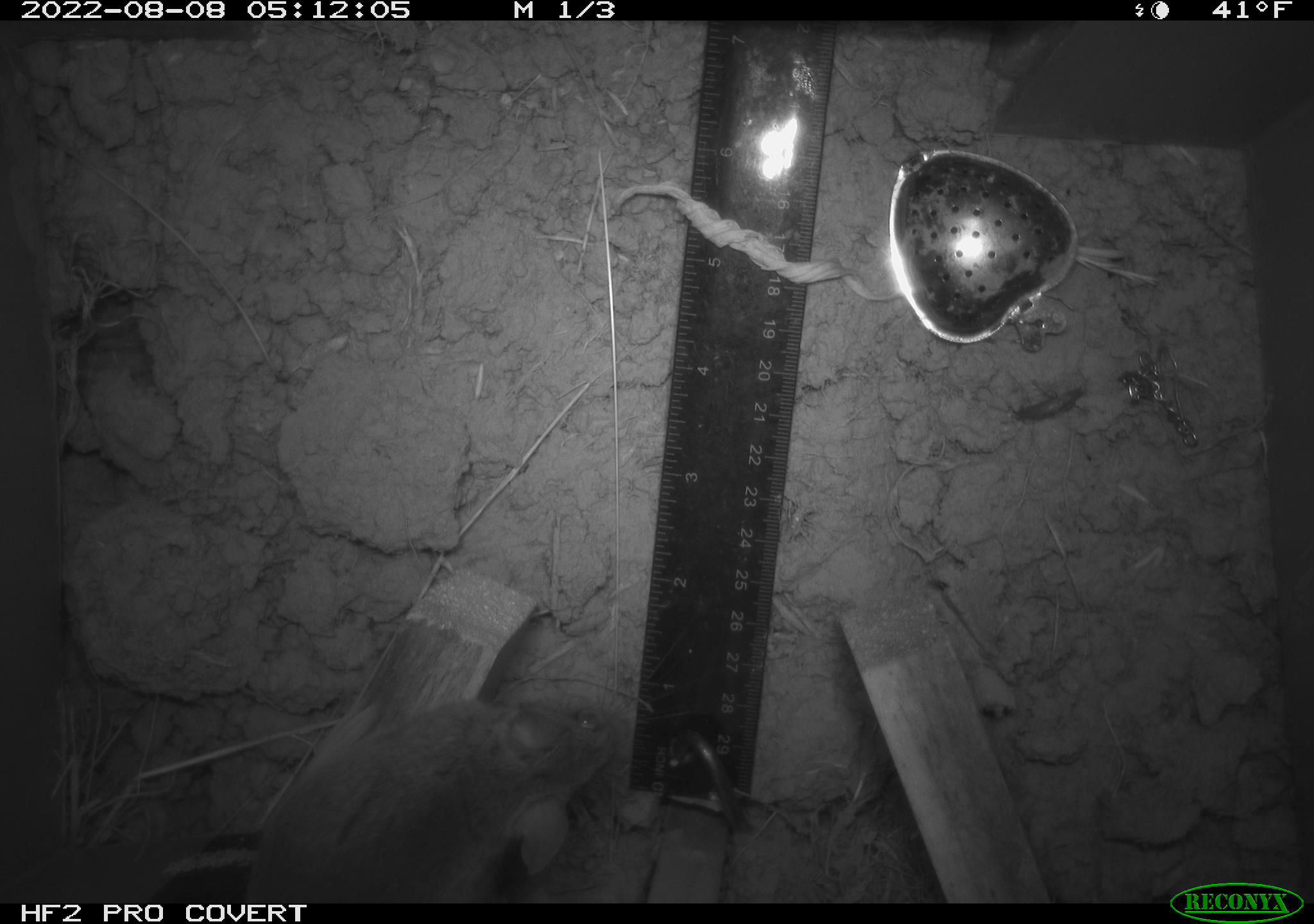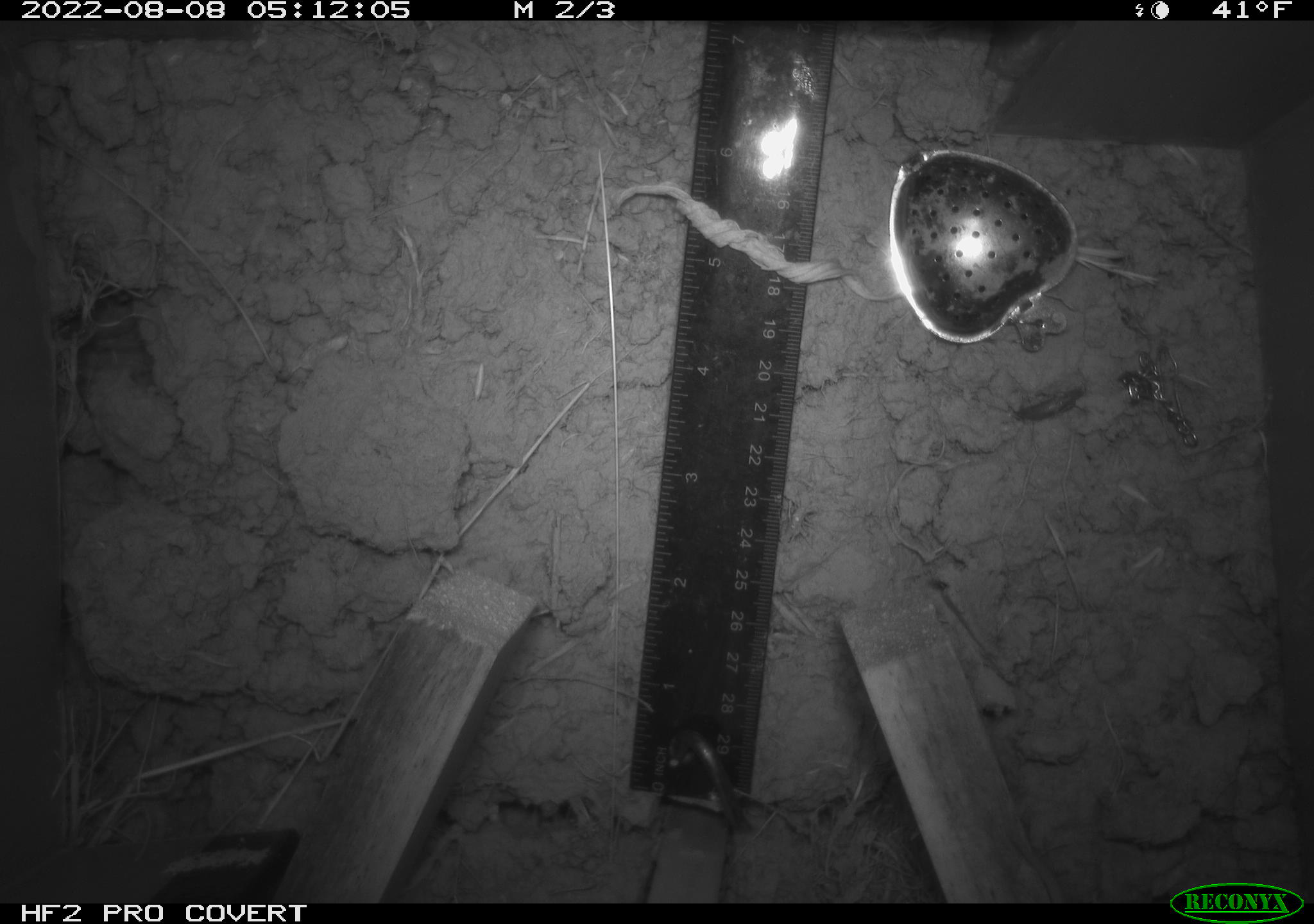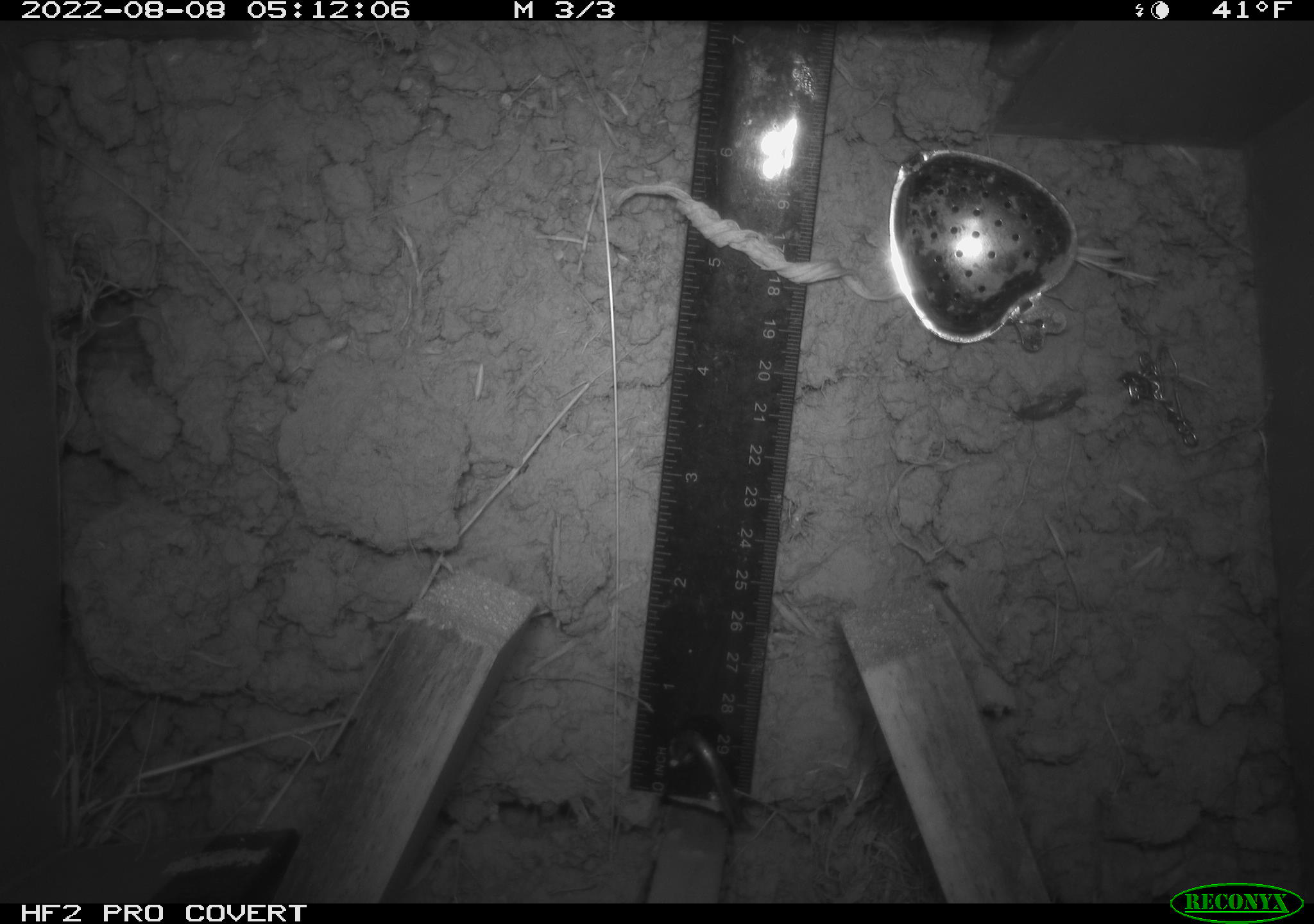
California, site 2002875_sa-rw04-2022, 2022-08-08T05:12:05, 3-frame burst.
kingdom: Animalia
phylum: Chordata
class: Mammalia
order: Rodentia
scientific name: Rodentia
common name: mouse species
Mouse species (Rodentia).